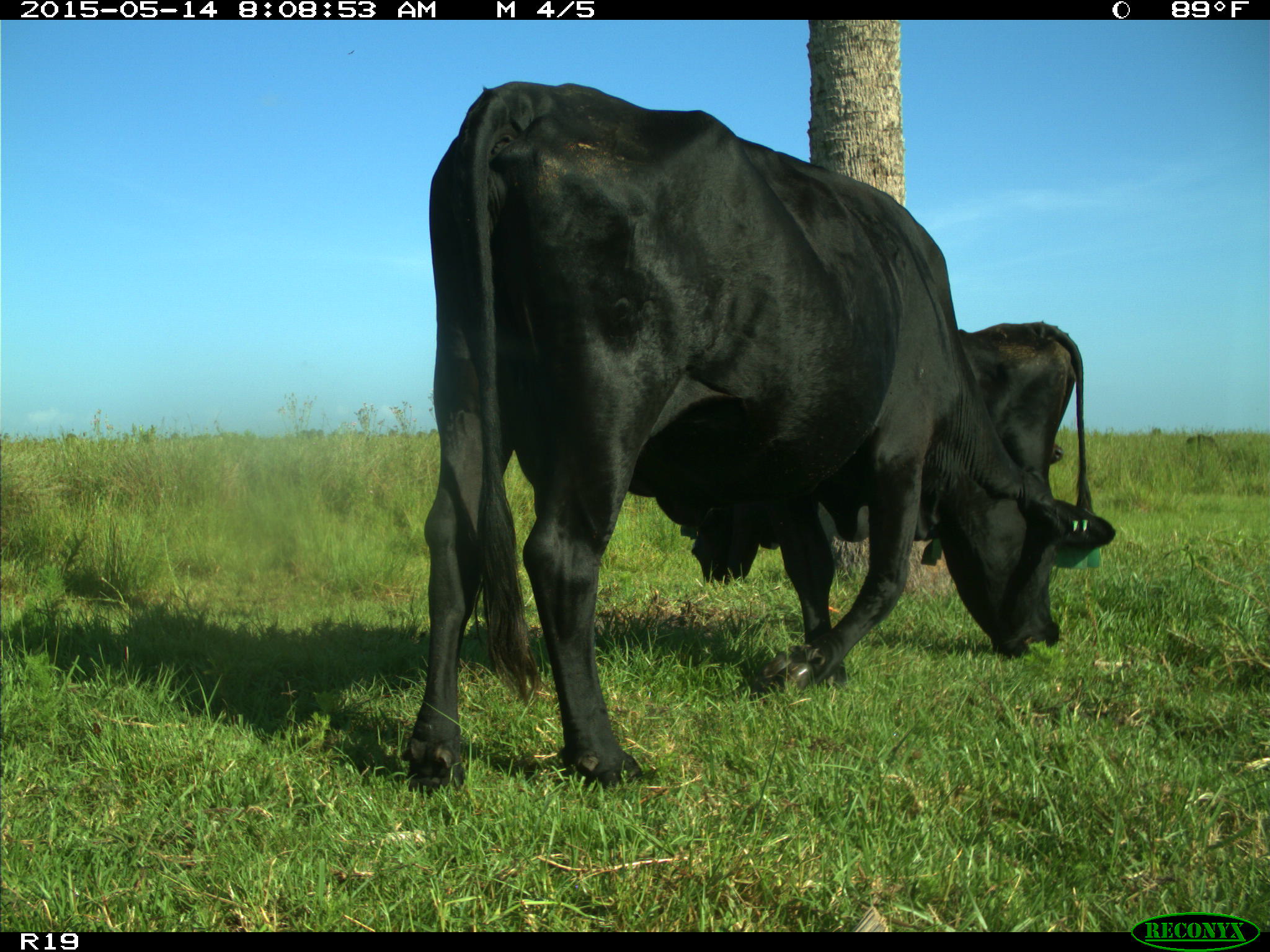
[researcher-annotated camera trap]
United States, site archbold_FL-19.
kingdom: Animalia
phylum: Chordata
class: Mammalia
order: Artiodactyla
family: Bovidae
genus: Bos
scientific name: Bos taurus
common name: domestic cow